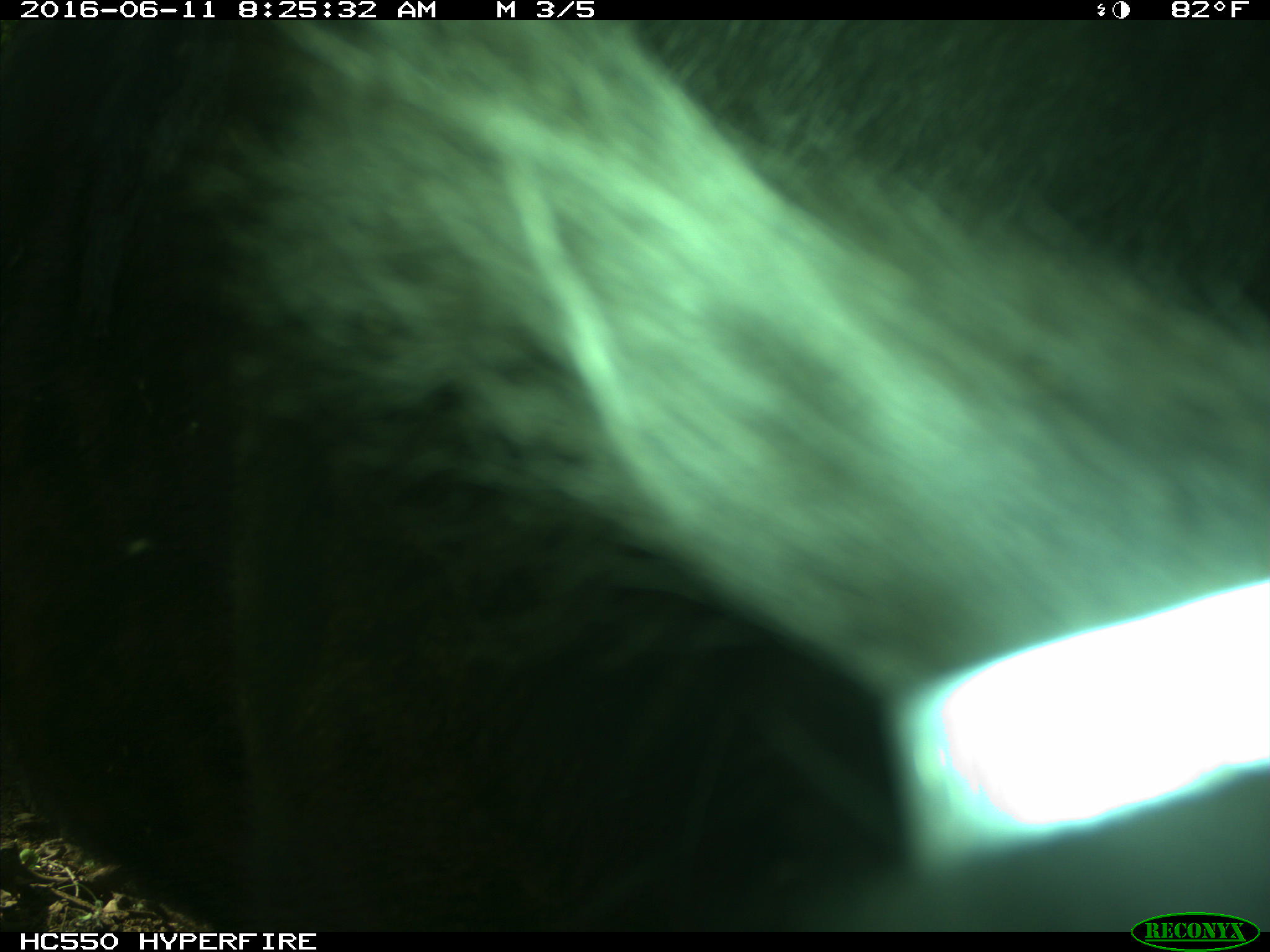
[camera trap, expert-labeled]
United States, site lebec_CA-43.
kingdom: Animalia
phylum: Chordata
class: Mammalia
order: Artiodactyla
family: Bovidae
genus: Bos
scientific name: Bos taurus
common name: domestic cow